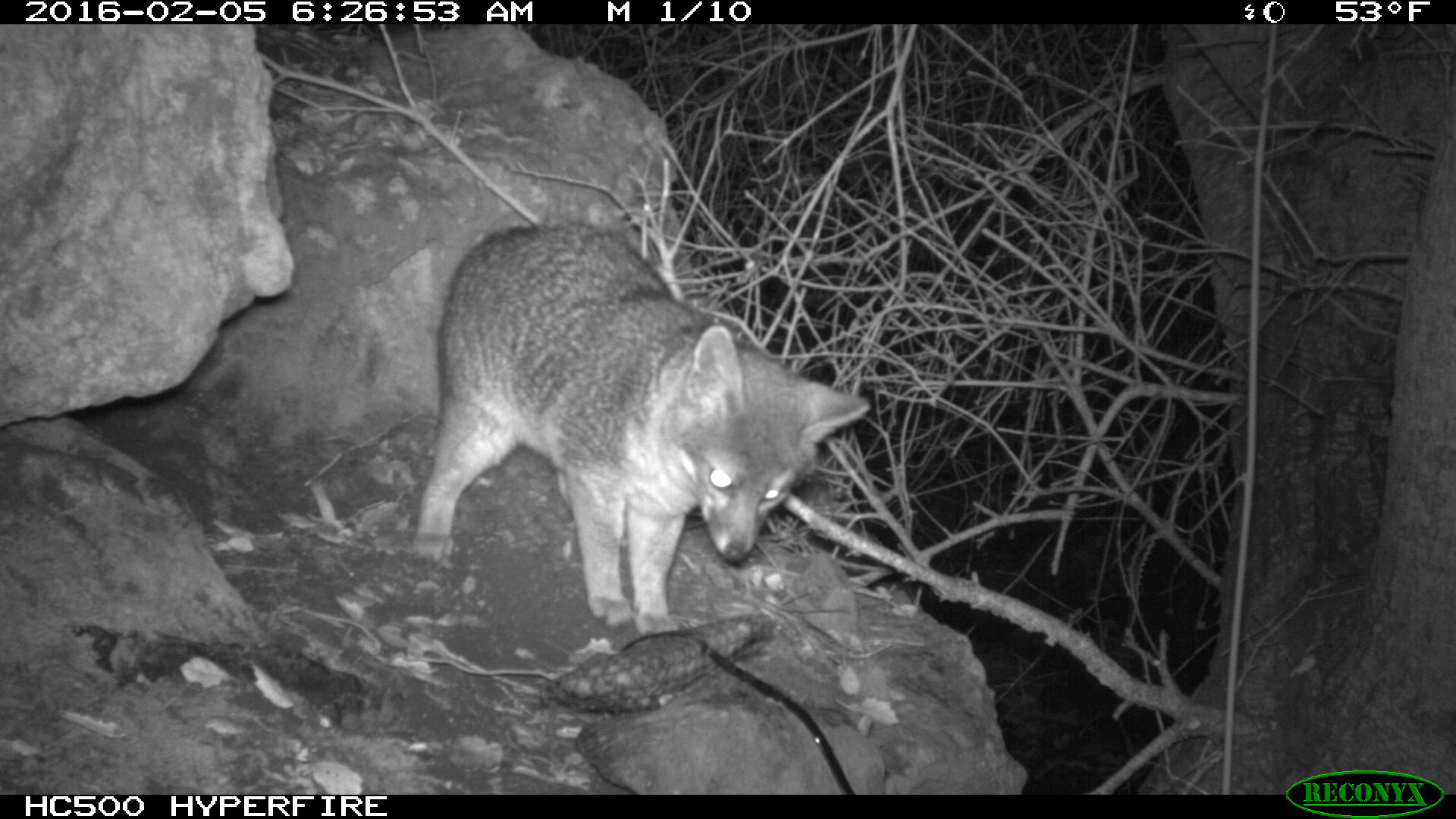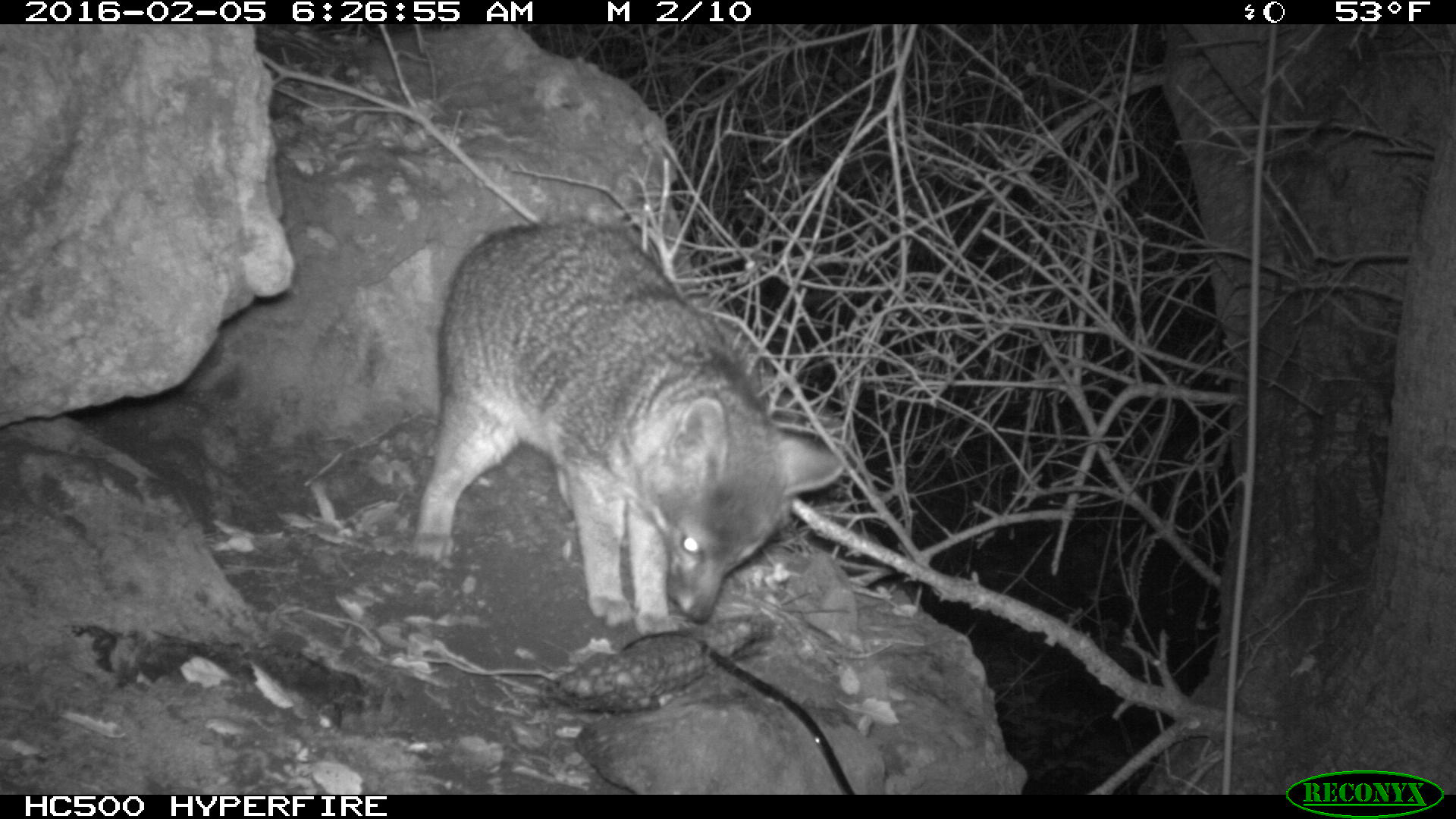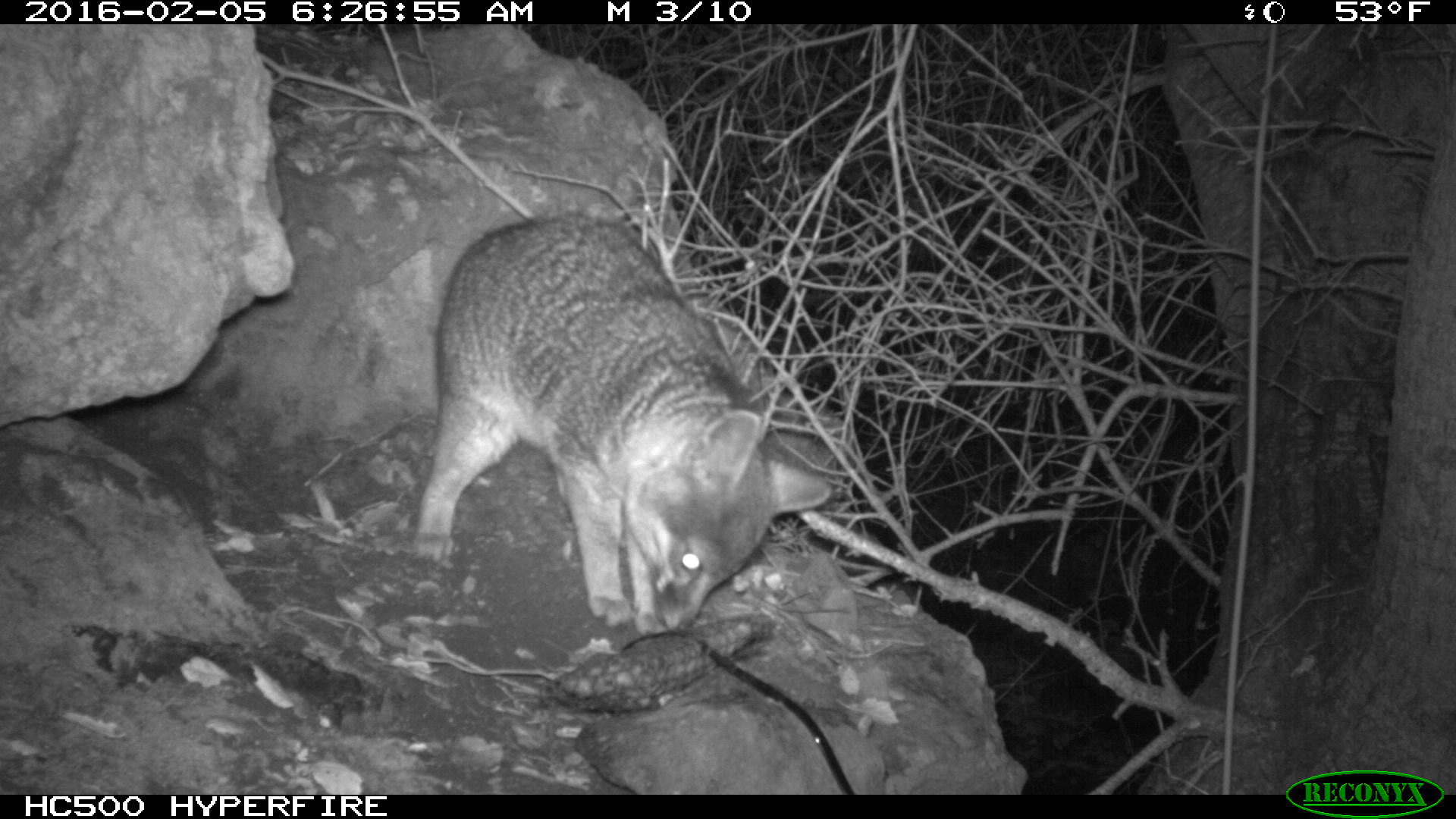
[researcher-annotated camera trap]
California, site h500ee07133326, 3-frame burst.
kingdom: Animalia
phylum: Chordata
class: Mammalia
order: Carnivora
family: Canidae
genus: Urocyon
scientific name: Urocyon littoralis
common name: island fox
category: fox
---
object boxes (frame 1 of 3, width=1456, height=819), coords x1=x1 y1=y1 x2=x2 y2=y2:
fox: x1=408 y1=218 x2=870 y2=633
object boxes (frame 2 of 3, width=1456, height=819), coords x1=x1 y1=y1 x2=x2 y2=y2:
fox: x1=405 y1=218 x2=842 y2=641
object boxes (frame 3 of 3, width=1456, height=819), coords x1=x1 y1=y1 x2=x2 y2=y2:
fox: x1=412 y1=213 x2=829 y2=632